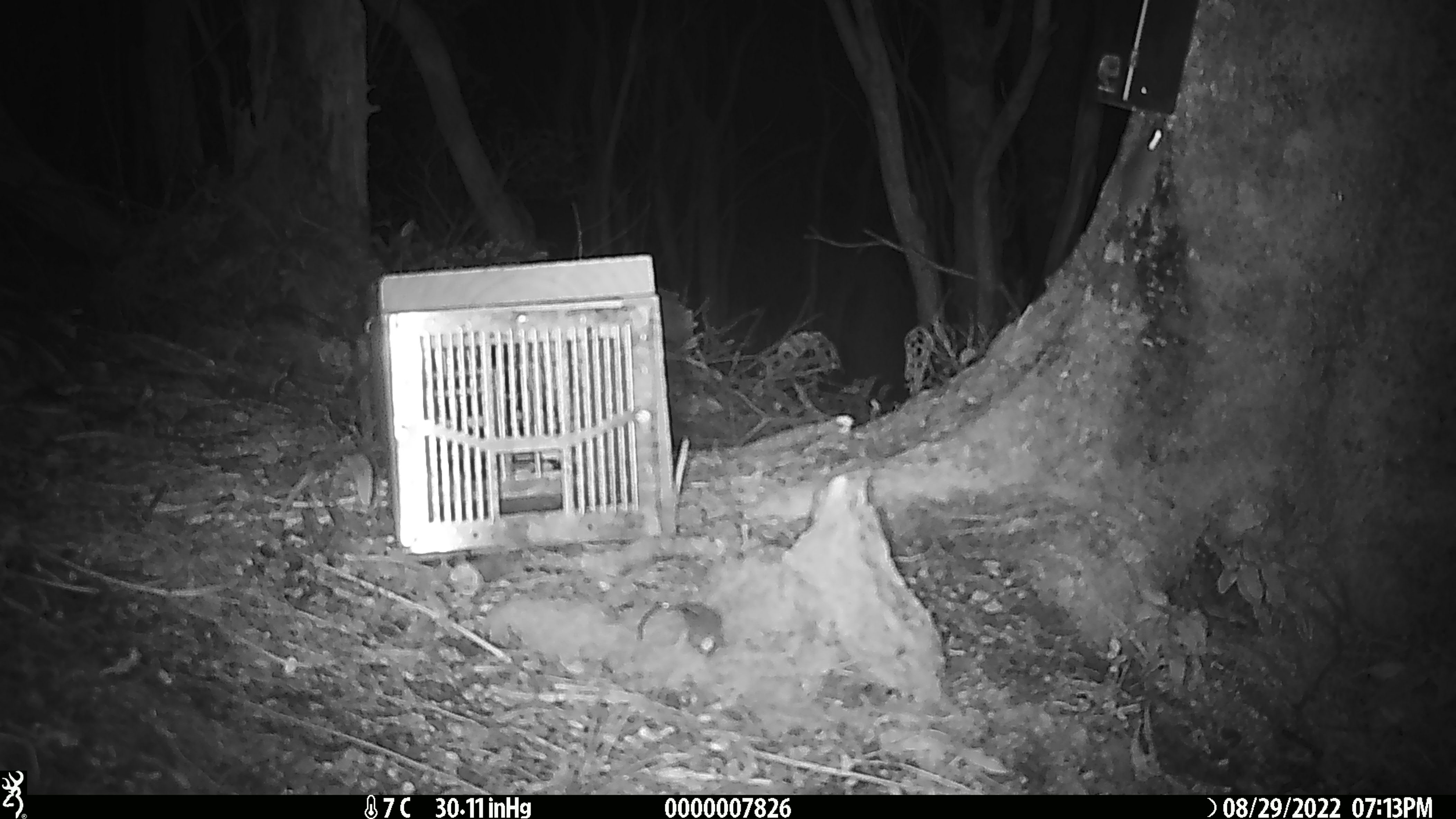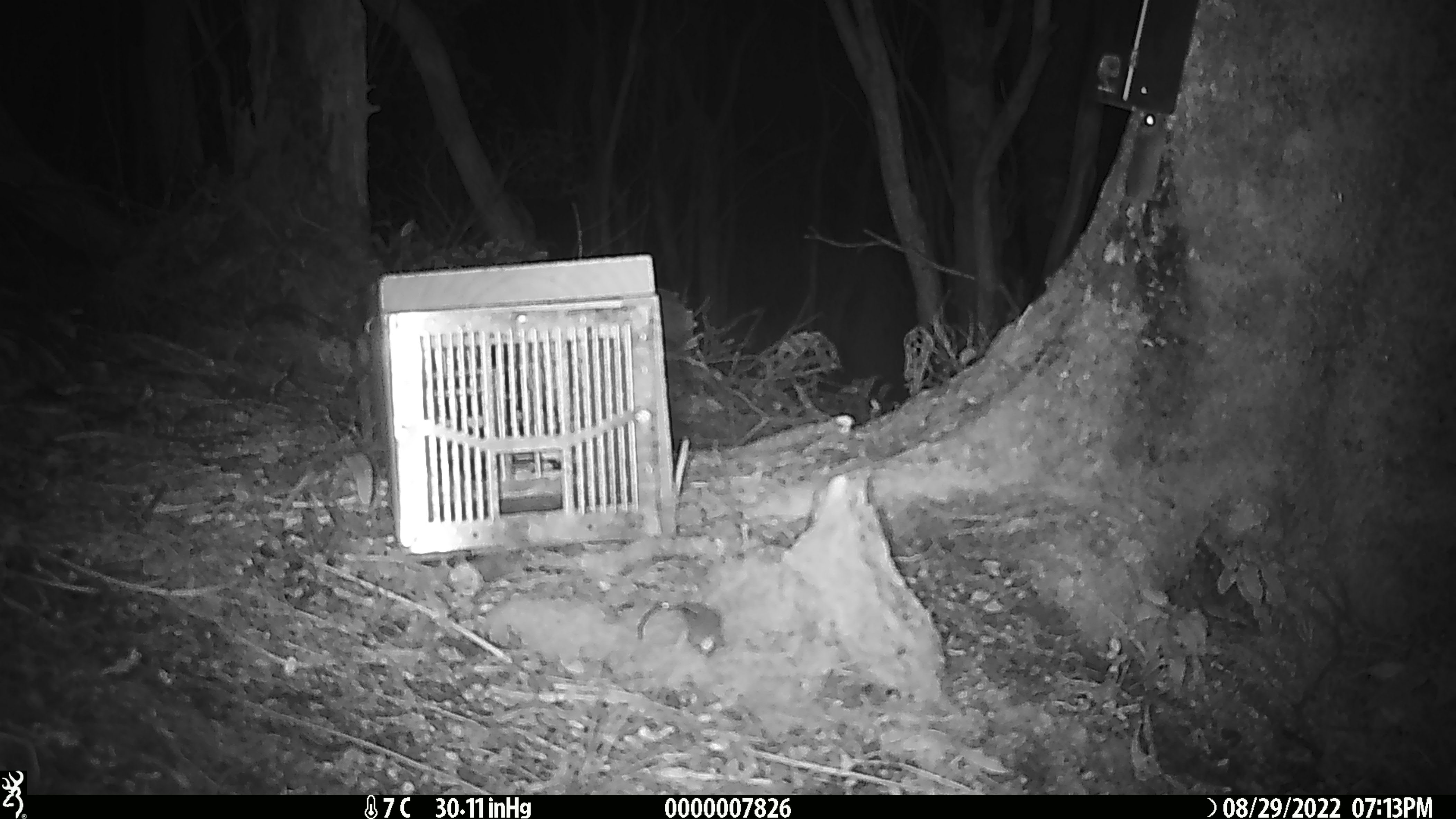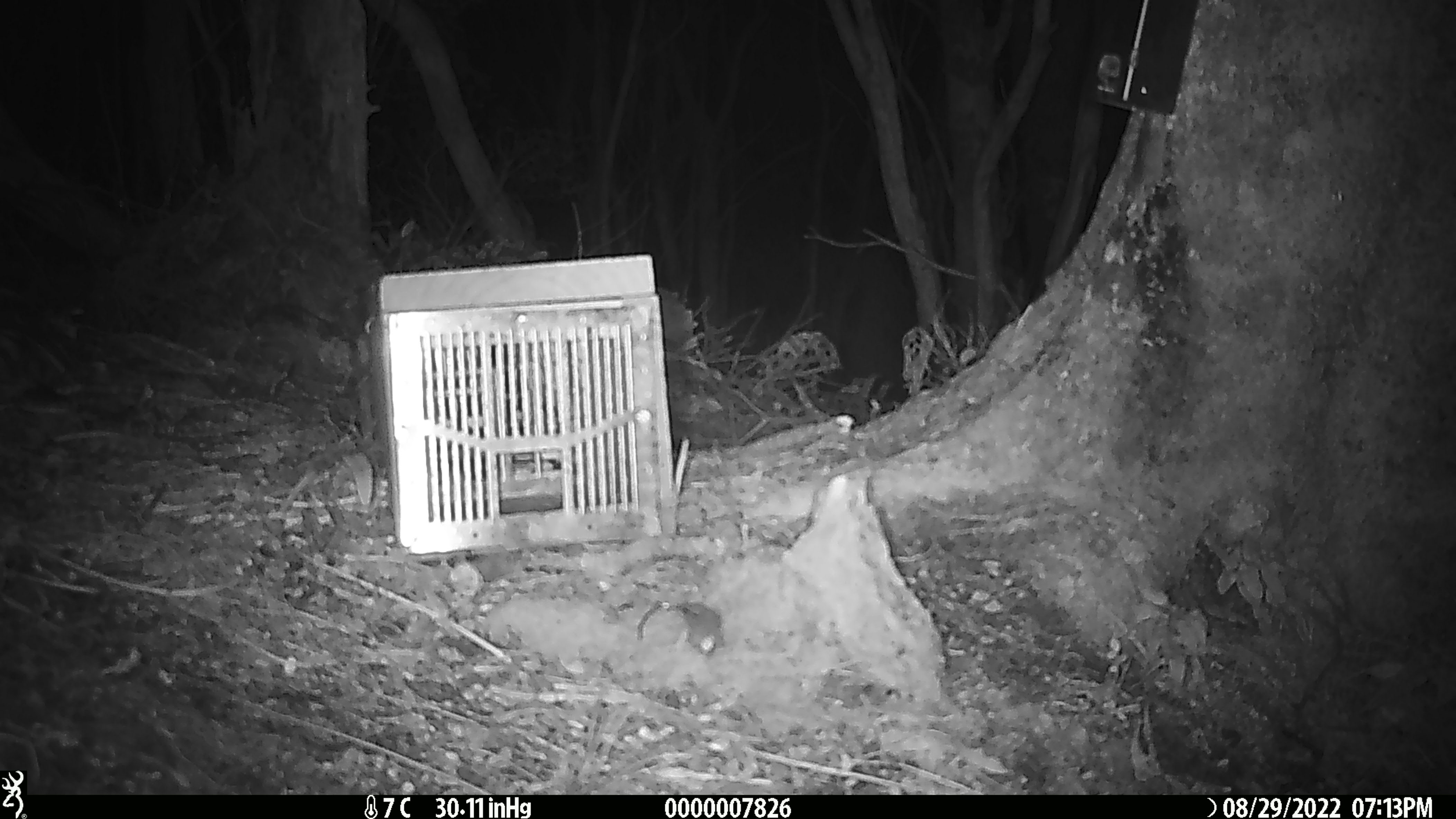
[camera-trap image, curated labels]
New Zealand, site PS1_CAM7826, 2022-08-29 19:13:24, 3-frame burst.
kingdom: Animalia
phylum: Chordata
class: Mammalia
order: Rodentia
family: Muridae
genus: Mus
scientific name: Mus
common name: mouse